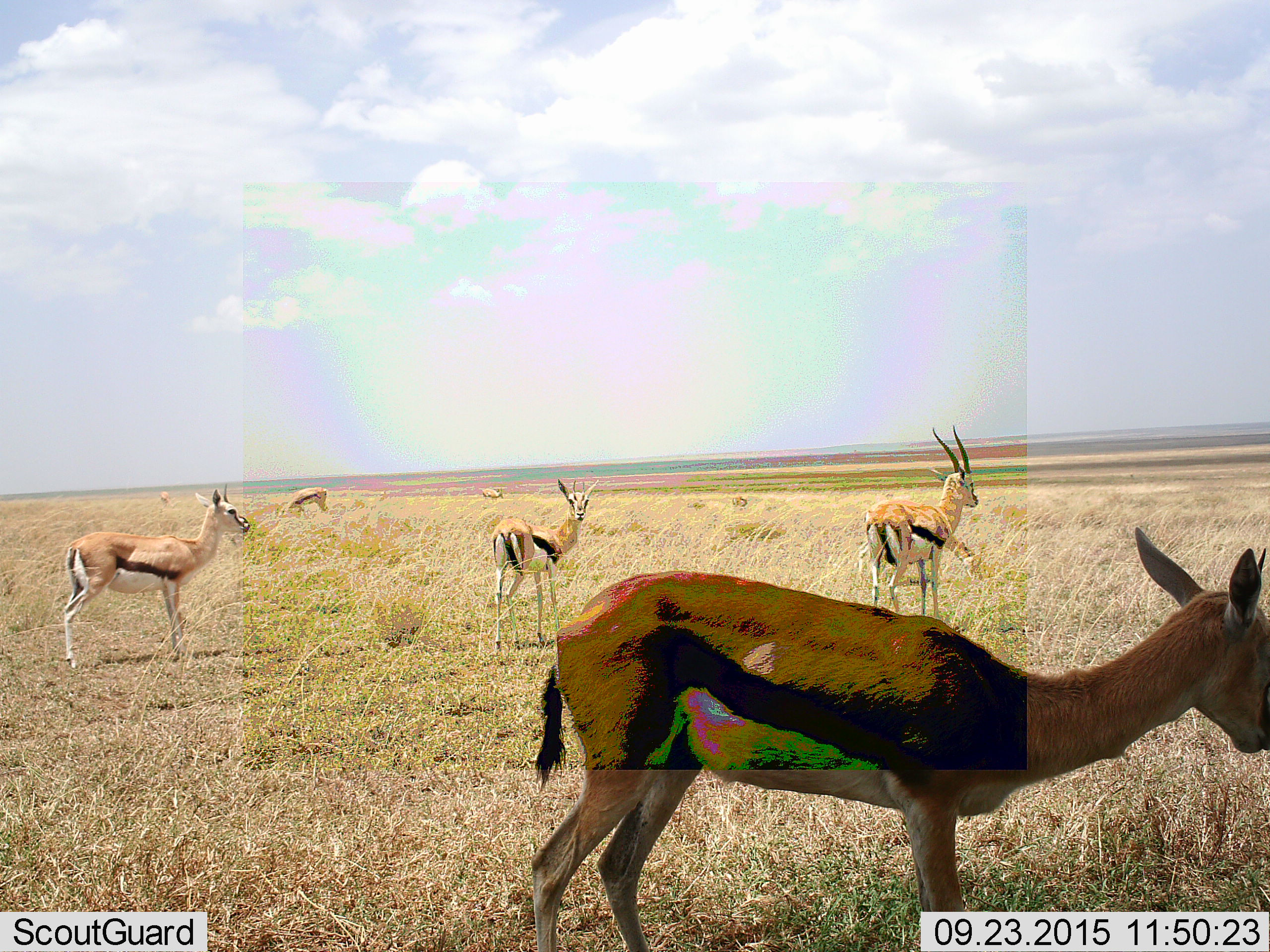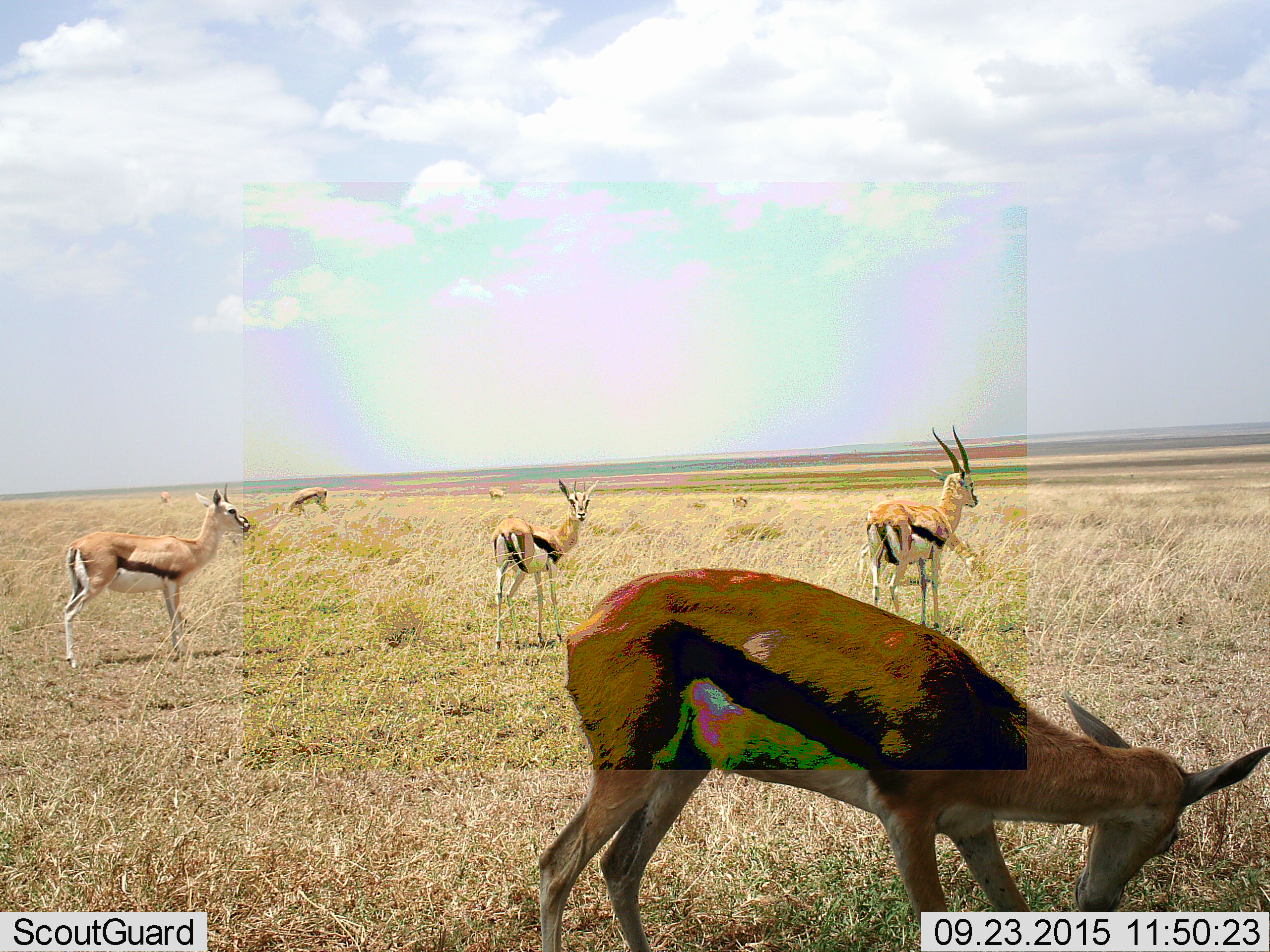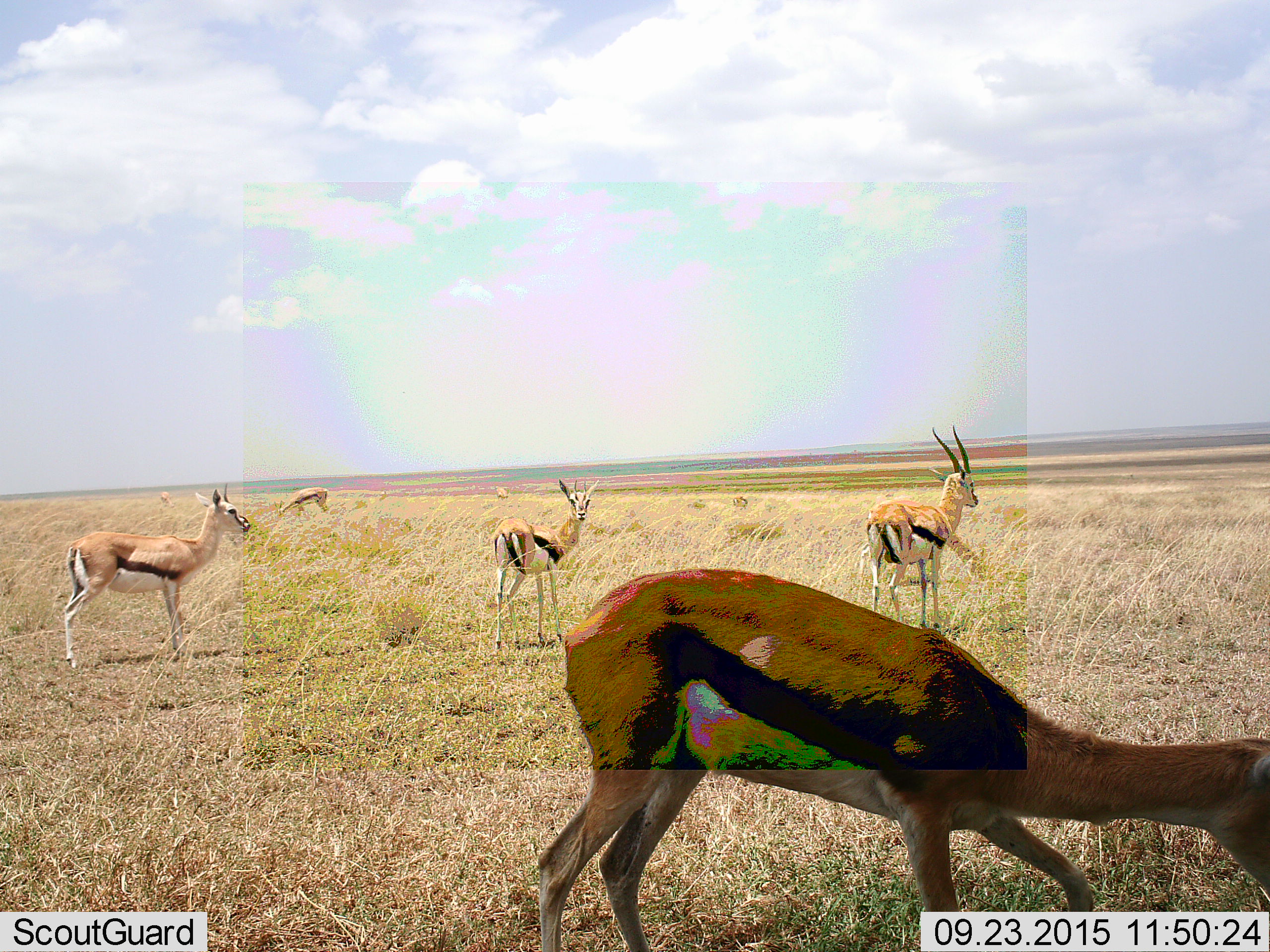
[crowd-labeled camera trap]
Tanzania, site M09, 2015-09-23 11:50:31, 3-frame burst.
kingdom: Animalia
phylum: Chordata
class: Mammalia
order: Artiodactyla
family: Bovidae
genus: Eudorcas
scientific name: Eudorcas thomsonii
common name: thomson's gazelle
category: gazellethomsons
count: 7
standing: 100%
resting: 0%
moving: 38%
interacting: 0%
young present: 0%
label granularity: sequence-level